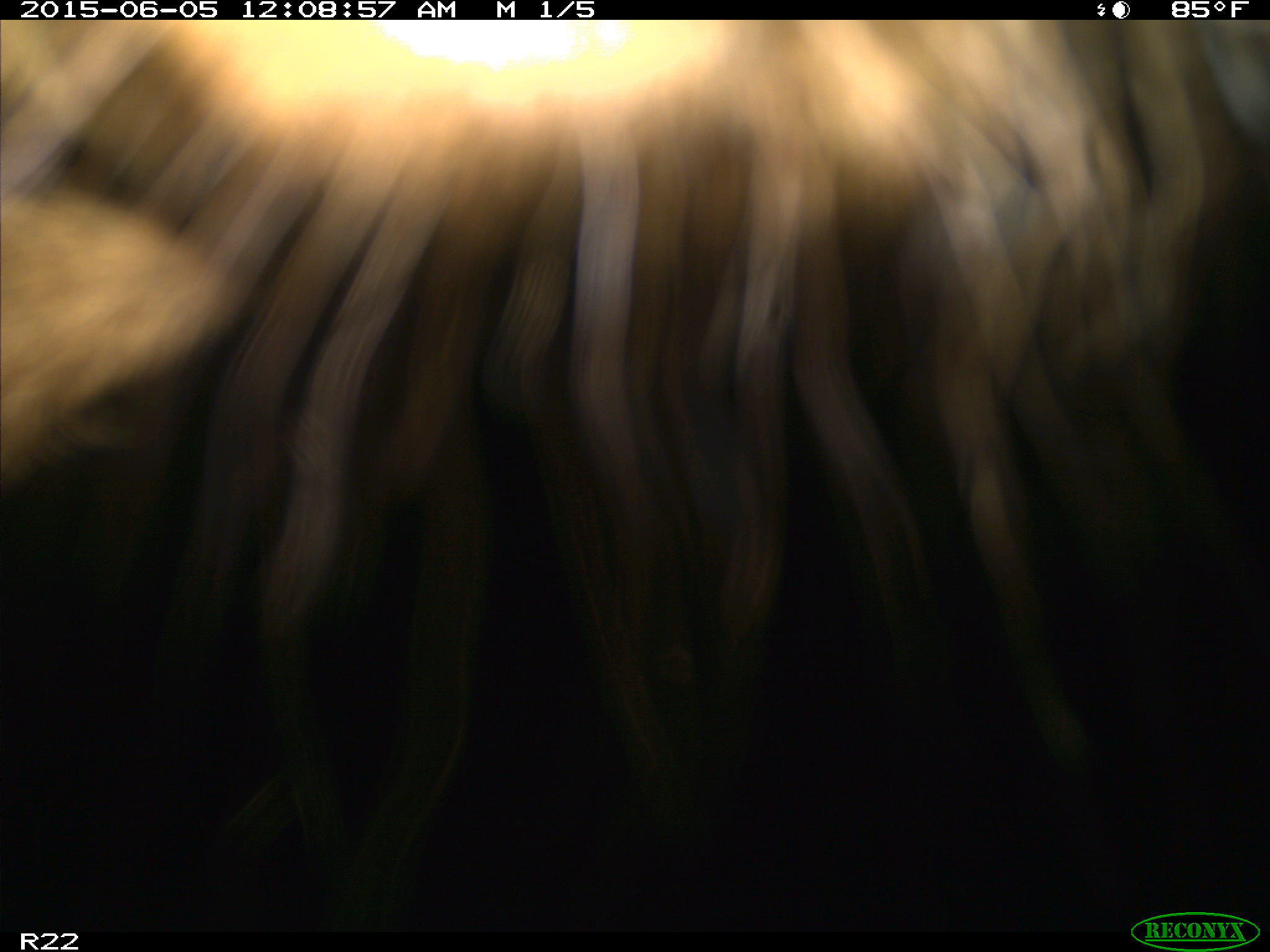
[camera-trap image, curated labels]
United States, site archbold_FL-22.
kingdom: Animalia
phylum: Chordata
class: Mammalia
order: Artiodactyla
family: Bovidae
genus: Bos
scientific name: Bos taurus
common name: domestic cow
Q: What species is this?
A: Bos taurus (domestic cow).